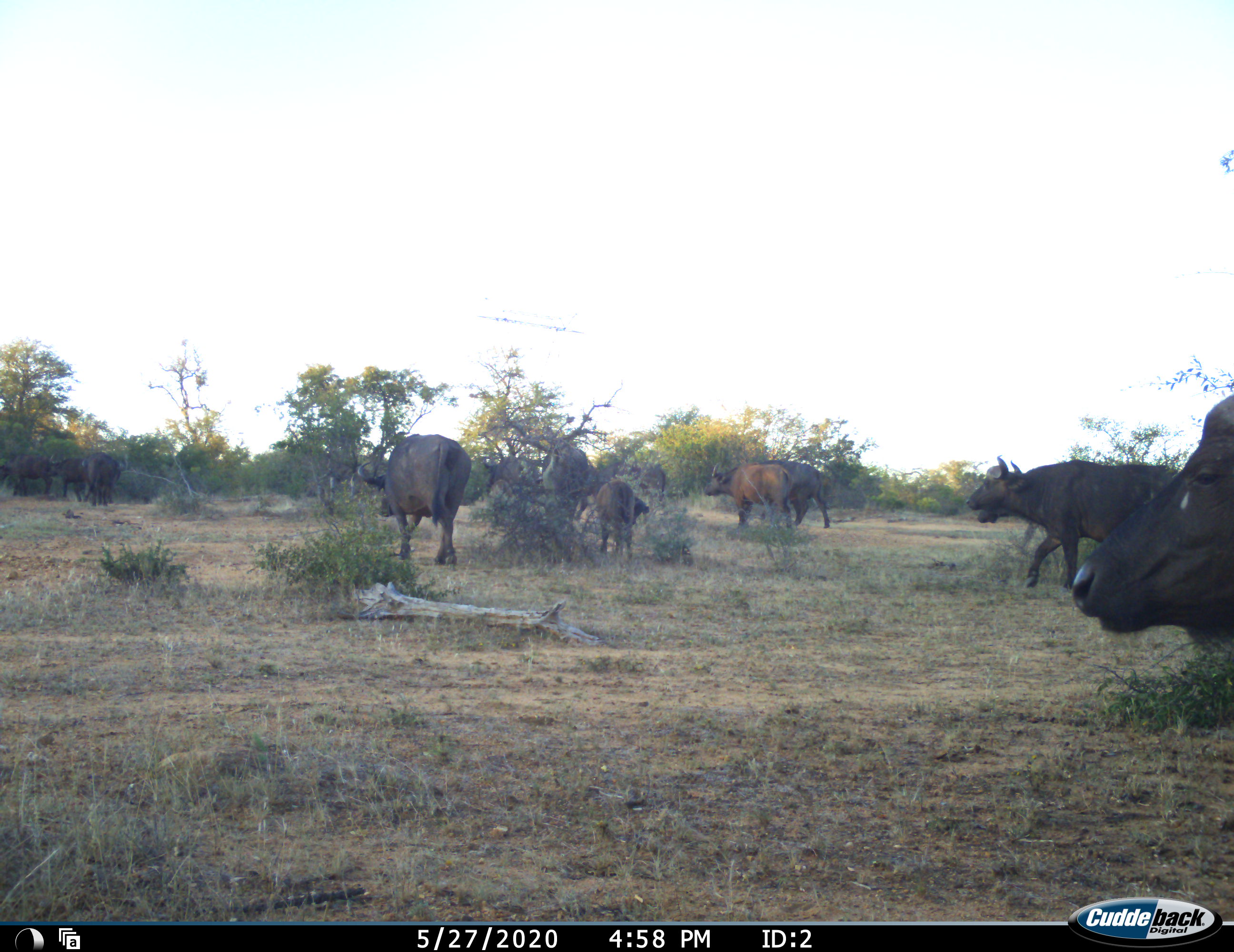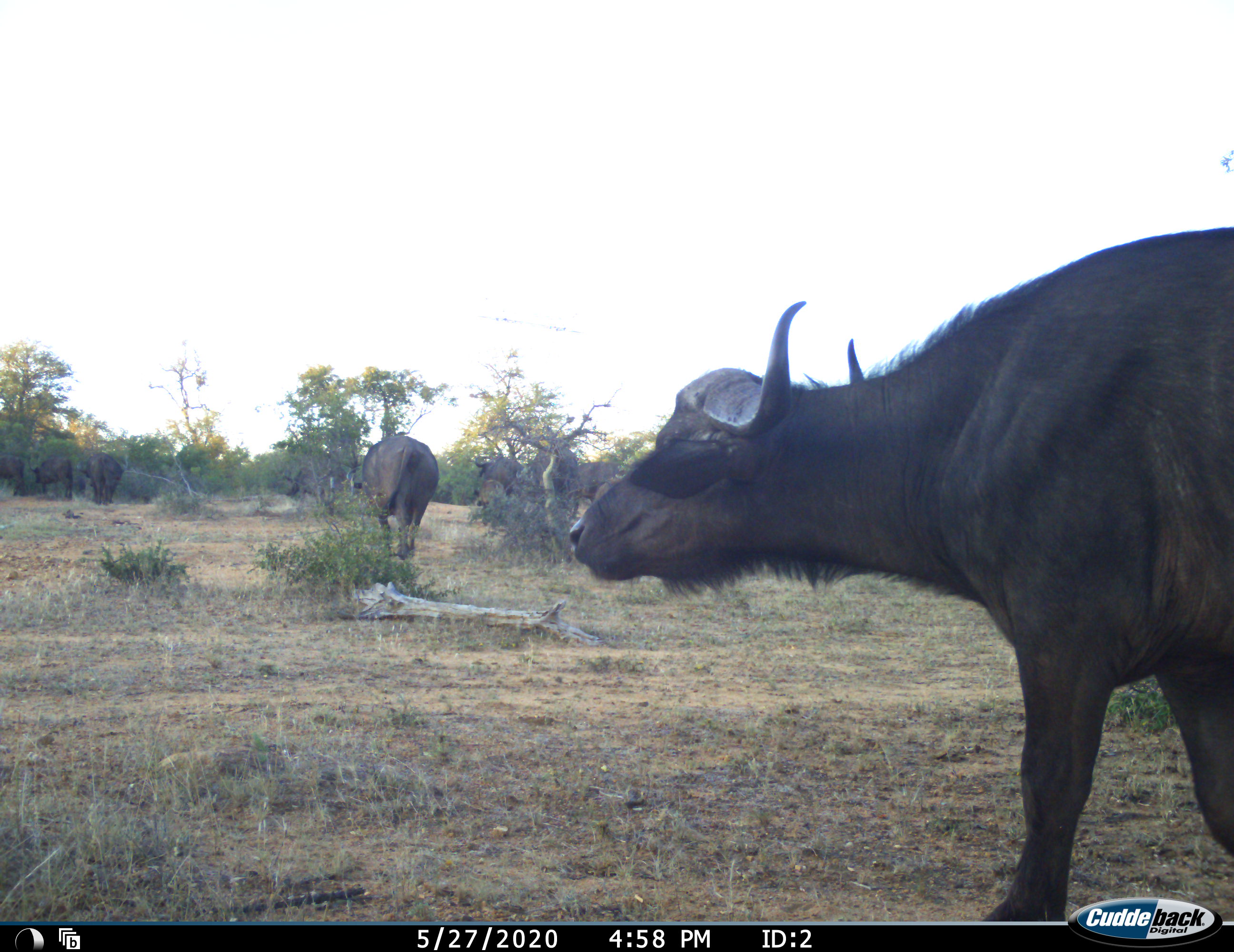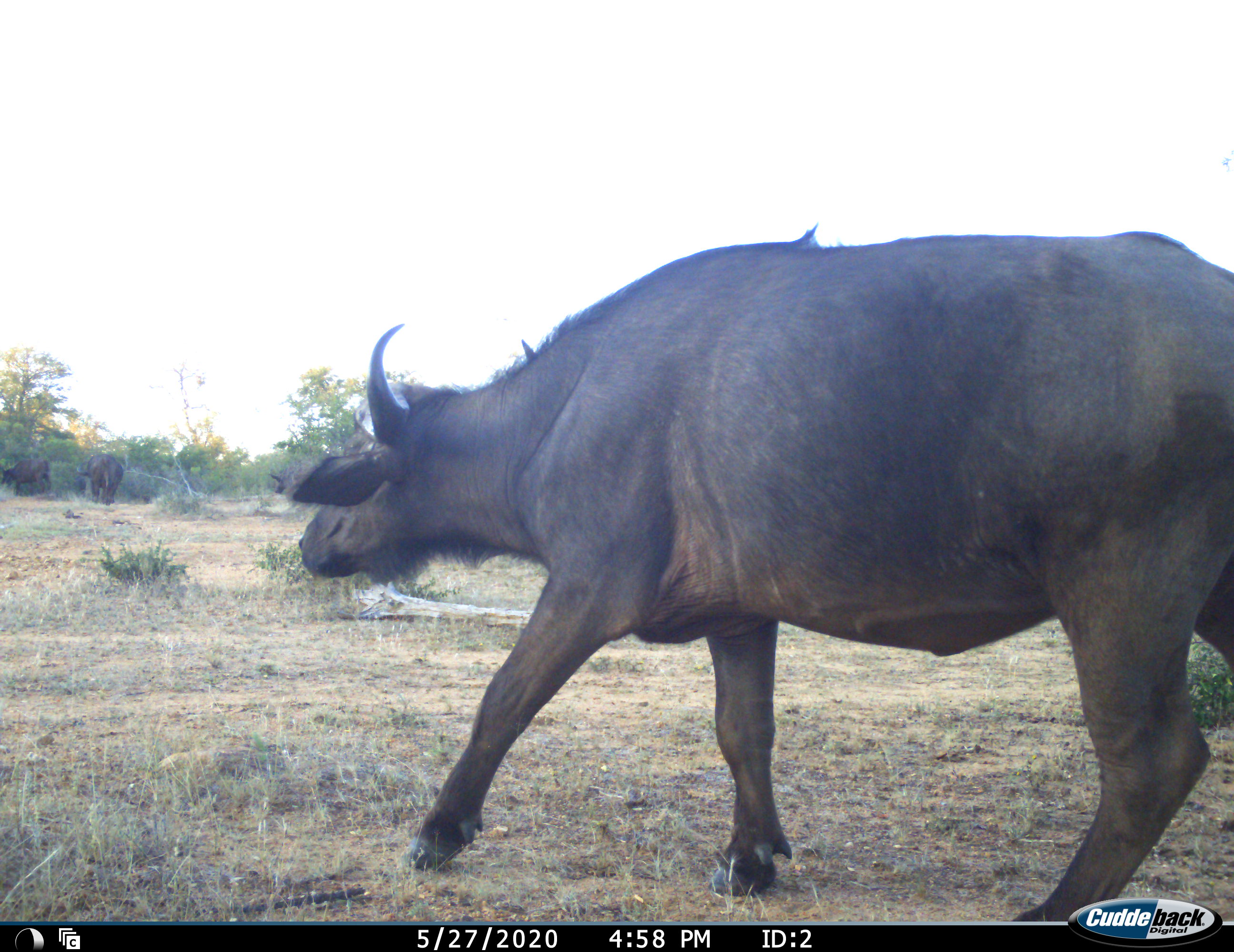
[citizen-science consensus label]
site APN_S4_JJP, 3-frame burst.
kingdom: Animalia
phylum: Chordata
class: Mammalia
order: Artiodactyla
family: Bovidae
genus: Syncerus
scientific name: Syncerus caffer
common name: african buffalo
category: buffalo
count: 11-50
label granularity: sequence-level